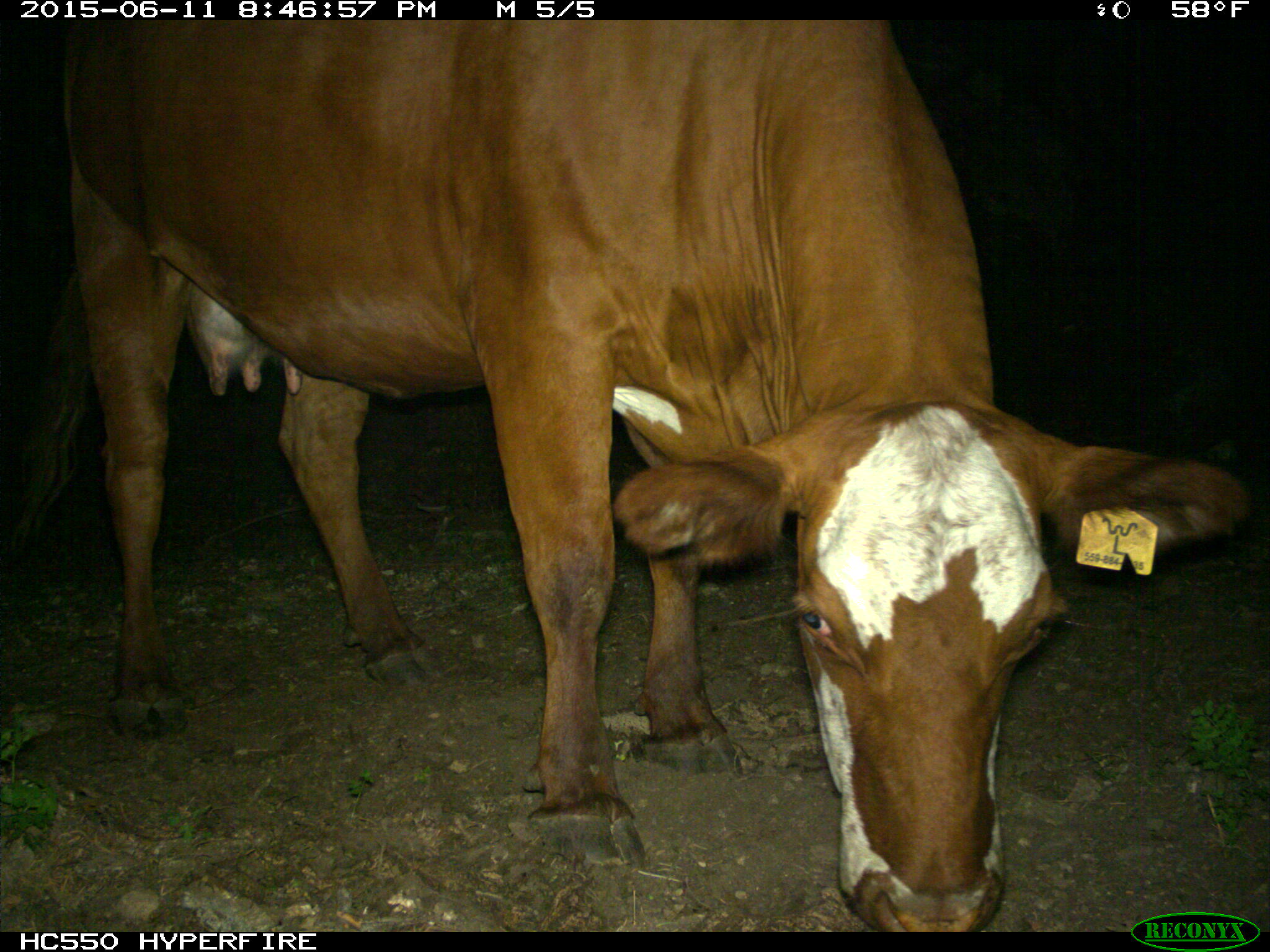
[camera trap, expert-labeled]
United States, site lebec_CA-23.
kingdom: Animalia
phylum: Chordata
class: Mammalia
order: Artiodactyla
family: Bovidae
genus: Bos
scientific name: Bos taurus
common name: domestic cow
Bos taurus (domestic cow).